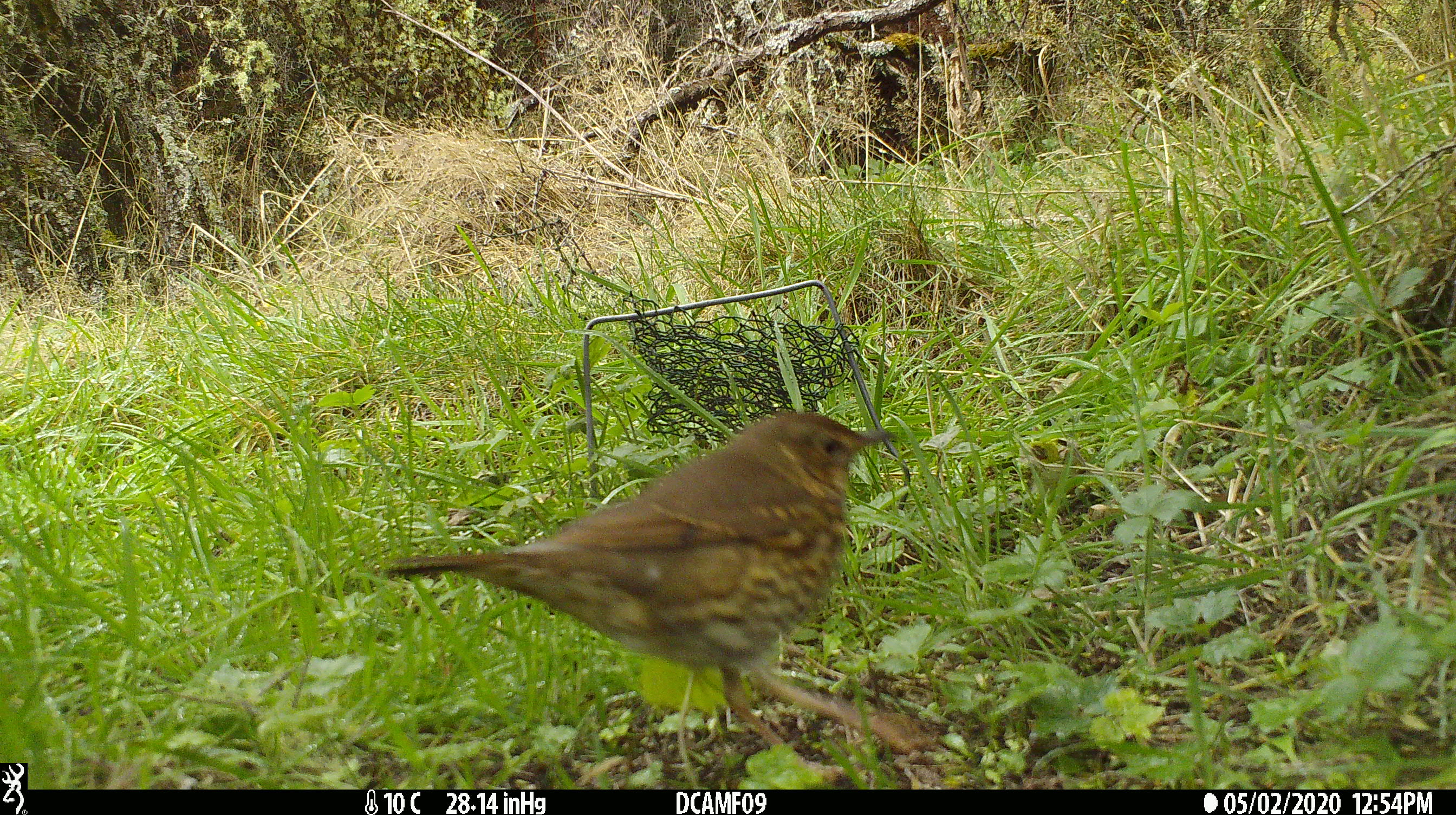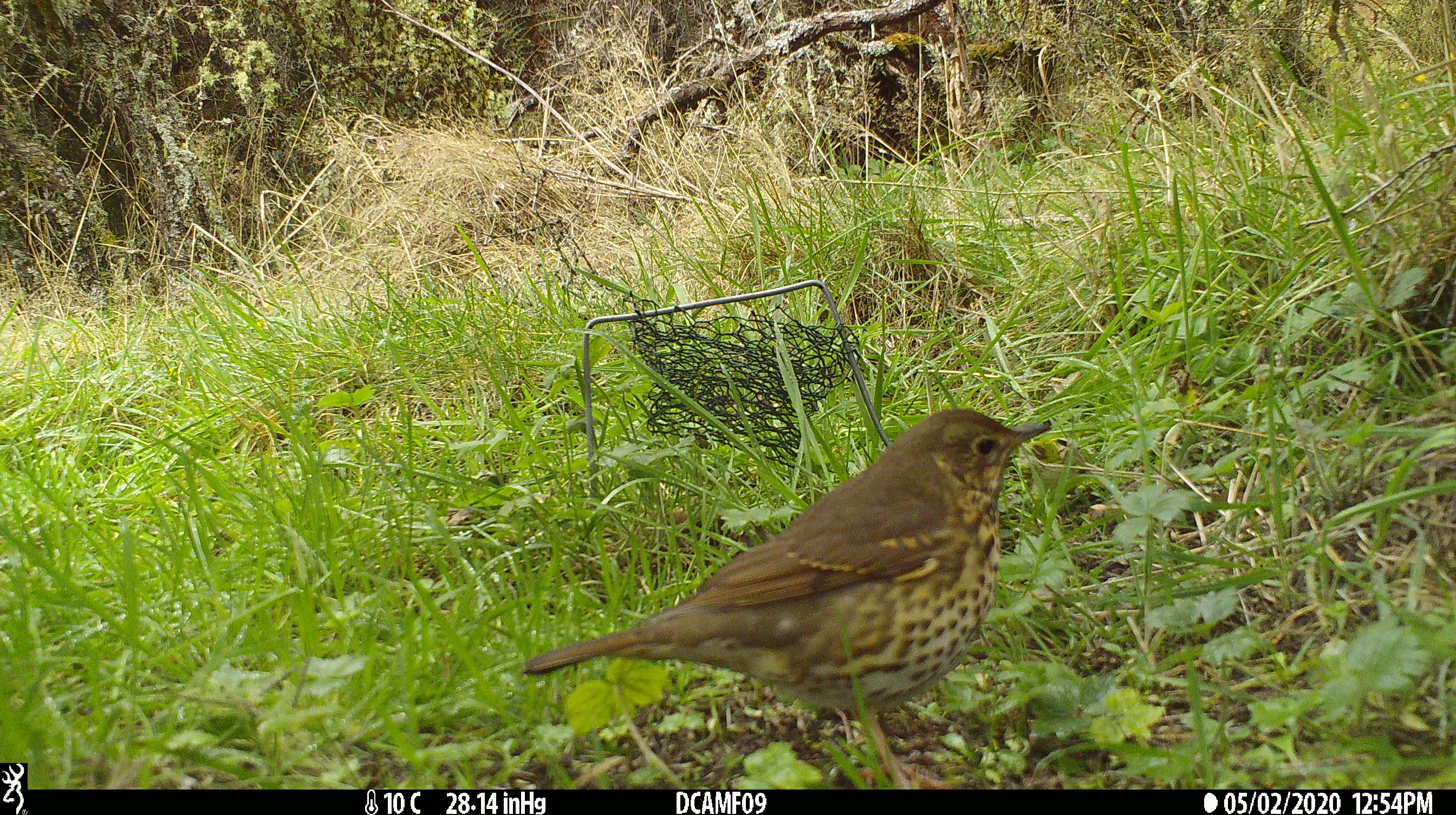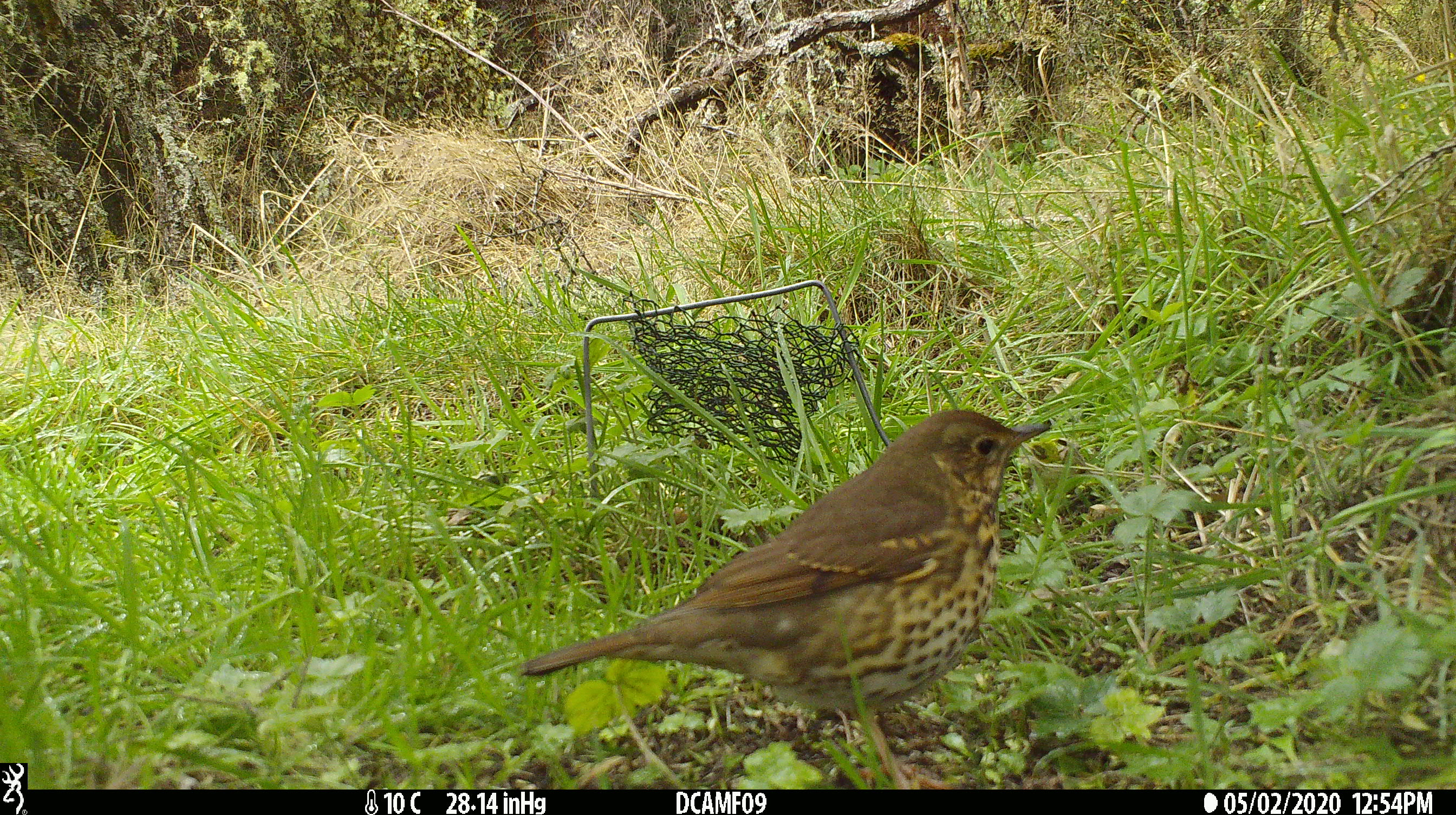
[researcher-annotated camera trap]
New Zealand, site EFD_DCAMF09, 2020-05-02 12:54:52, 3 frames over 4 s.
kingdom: Animalia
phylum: Chordata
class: Aves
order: Passeriformes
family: Turdidae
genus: Turdus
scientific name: Turdus philomelos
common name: song thrush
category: thrush